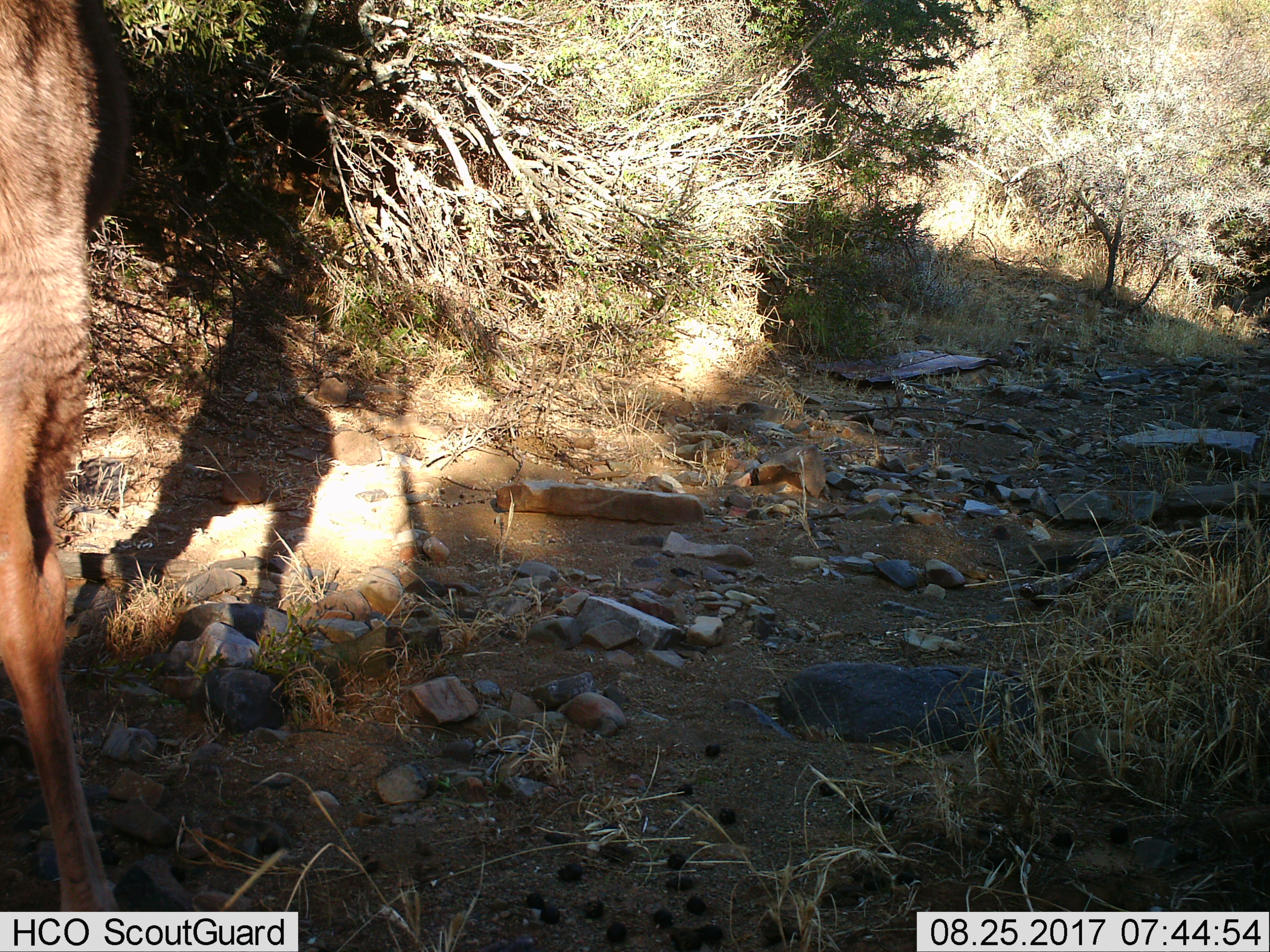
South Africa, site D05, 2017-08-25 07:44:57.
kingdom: Animalia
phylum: Chordata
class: Mammalia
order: Artiodactyla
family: Bovidae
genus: Tragelaphus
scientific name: Tragelaphus strepsiceros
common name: greater kudu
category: kudu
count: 1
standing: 75%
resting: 0%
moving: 0%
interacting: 0%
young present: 0%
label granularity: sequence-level